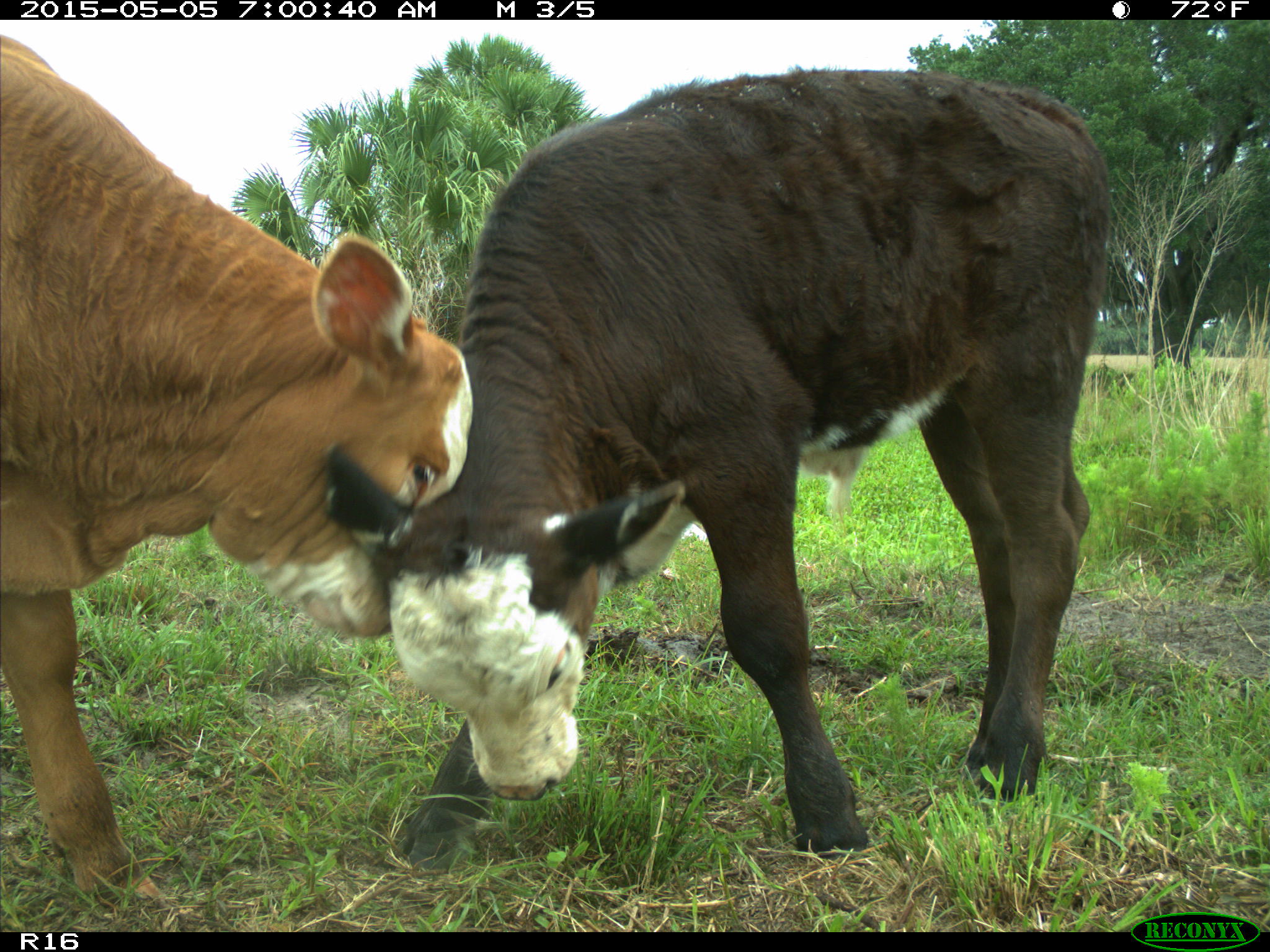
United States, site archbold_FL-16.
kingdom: Animalia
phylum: Chordata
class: Mammalia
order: Artiodactyla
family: Bovidae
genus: Bos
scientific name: Bos taurus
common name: domestic cow